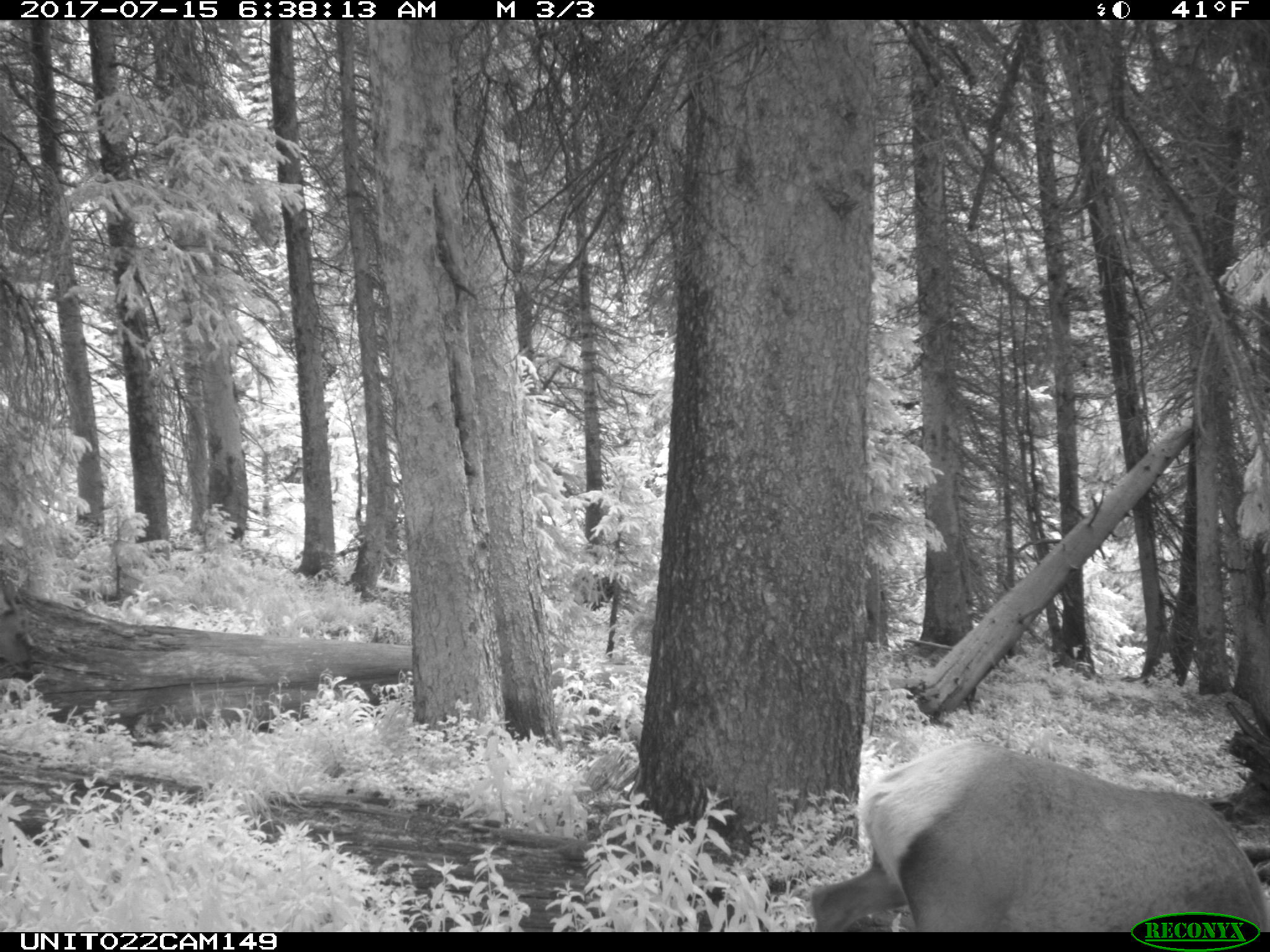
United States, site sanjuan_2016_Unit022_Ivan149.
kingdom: Animalia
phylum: Chordata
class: Mammalia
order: Artiodactyla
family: Cervidae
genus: Cervus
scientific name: Cervus elaphus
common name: red deer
Cervus elaphus (red deer).